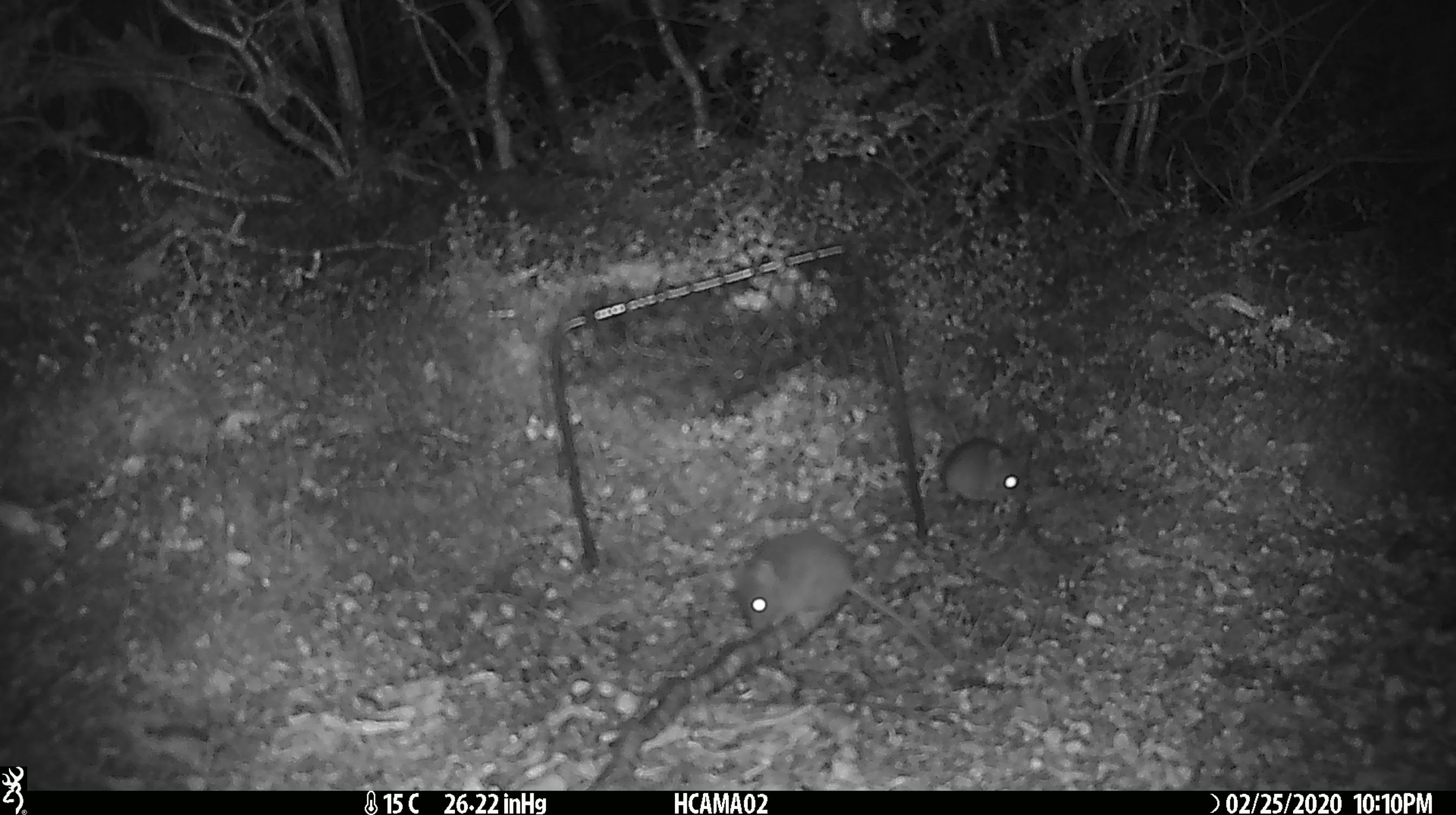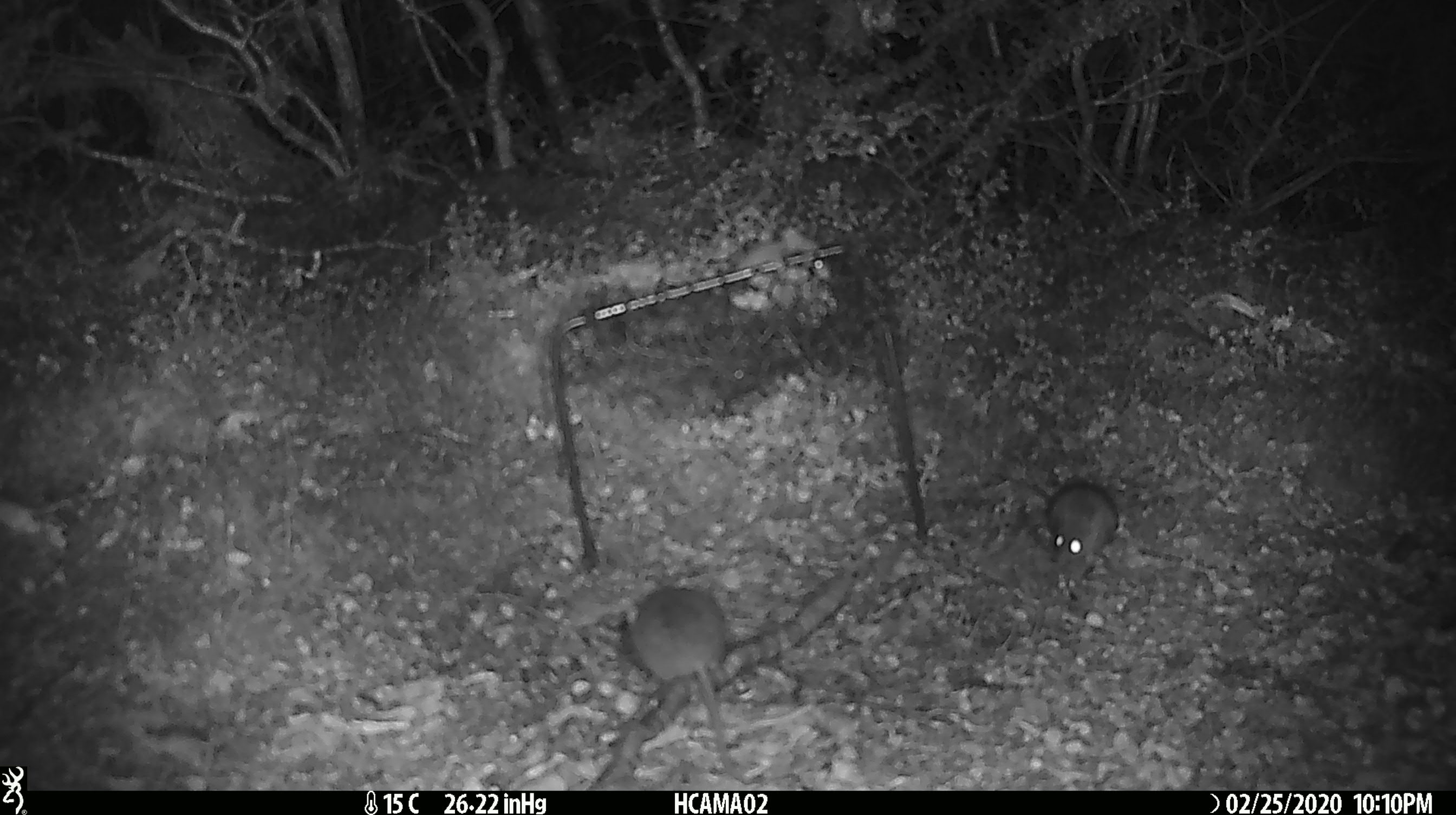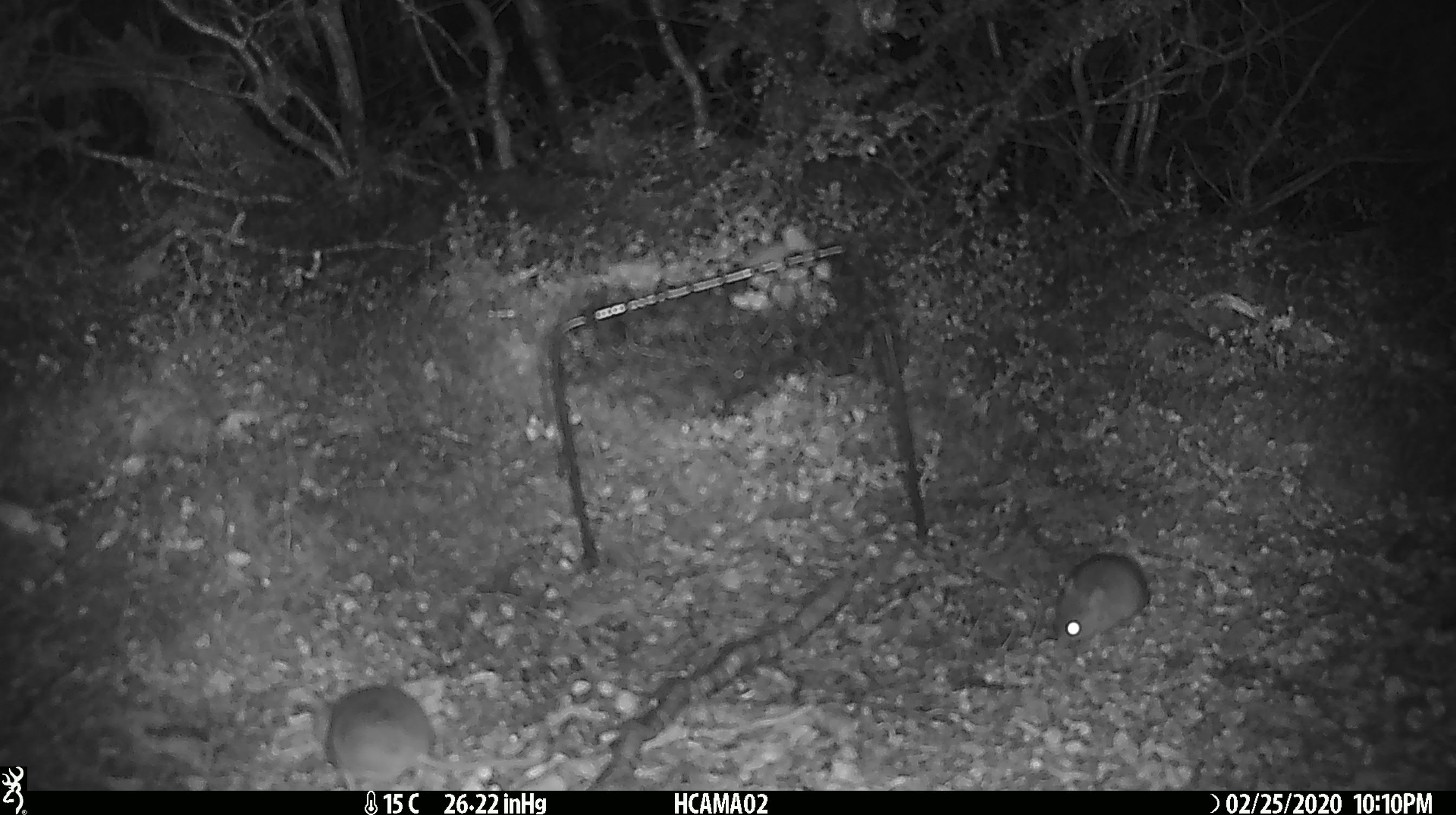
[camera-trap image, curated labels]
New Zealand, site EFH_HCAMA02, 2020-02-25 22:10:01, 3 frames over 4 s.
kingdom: Animalia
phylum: Chordata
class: Mammalia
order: Rodentia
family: Muridae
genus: Mus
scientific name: Mus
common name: mouse